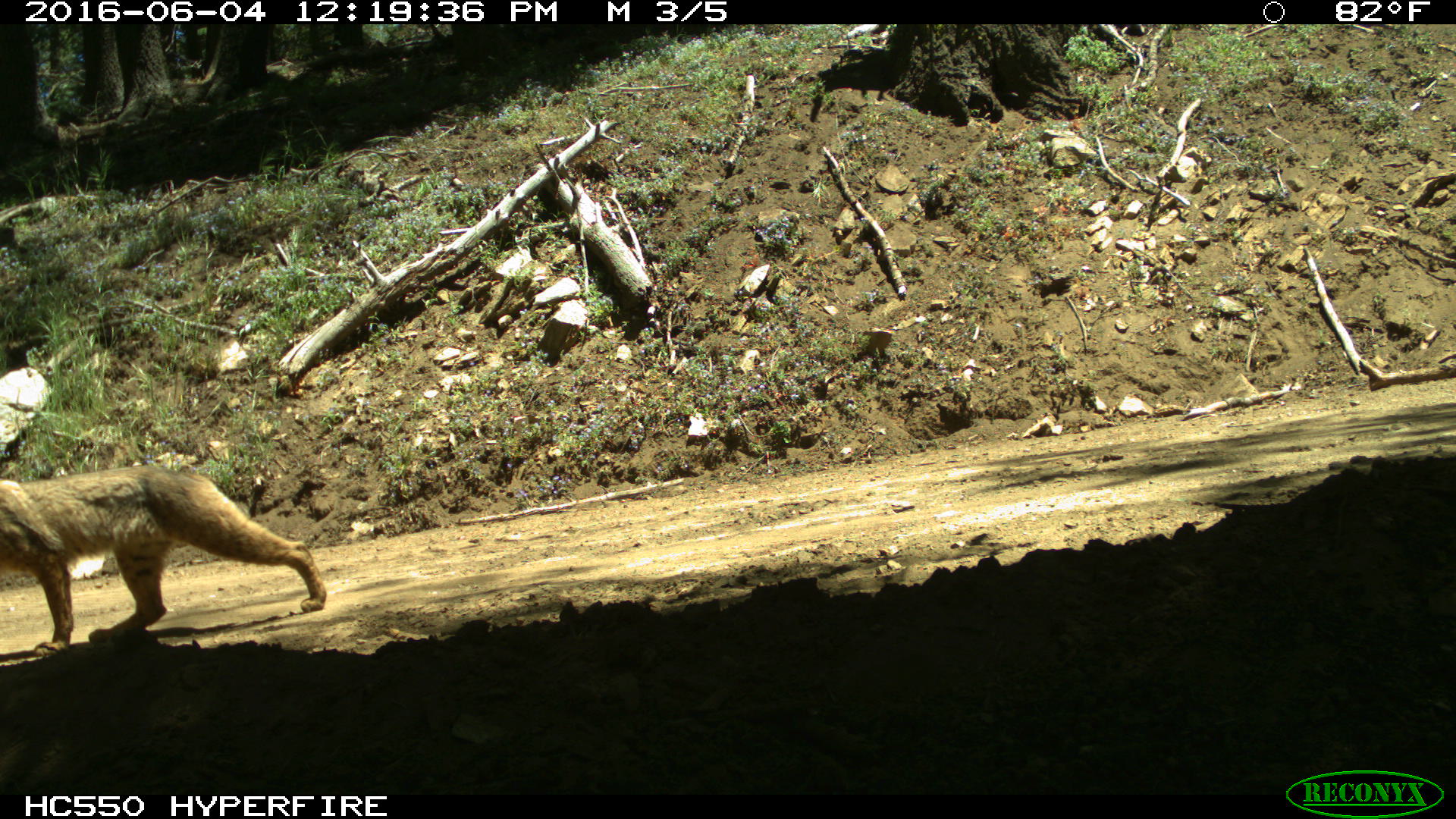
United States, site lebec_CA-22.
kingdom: Animalia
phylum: Chordata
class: Mammalia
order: Carnivora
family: Felidae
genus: Lynx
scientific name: Lynx rufus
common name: bobcat